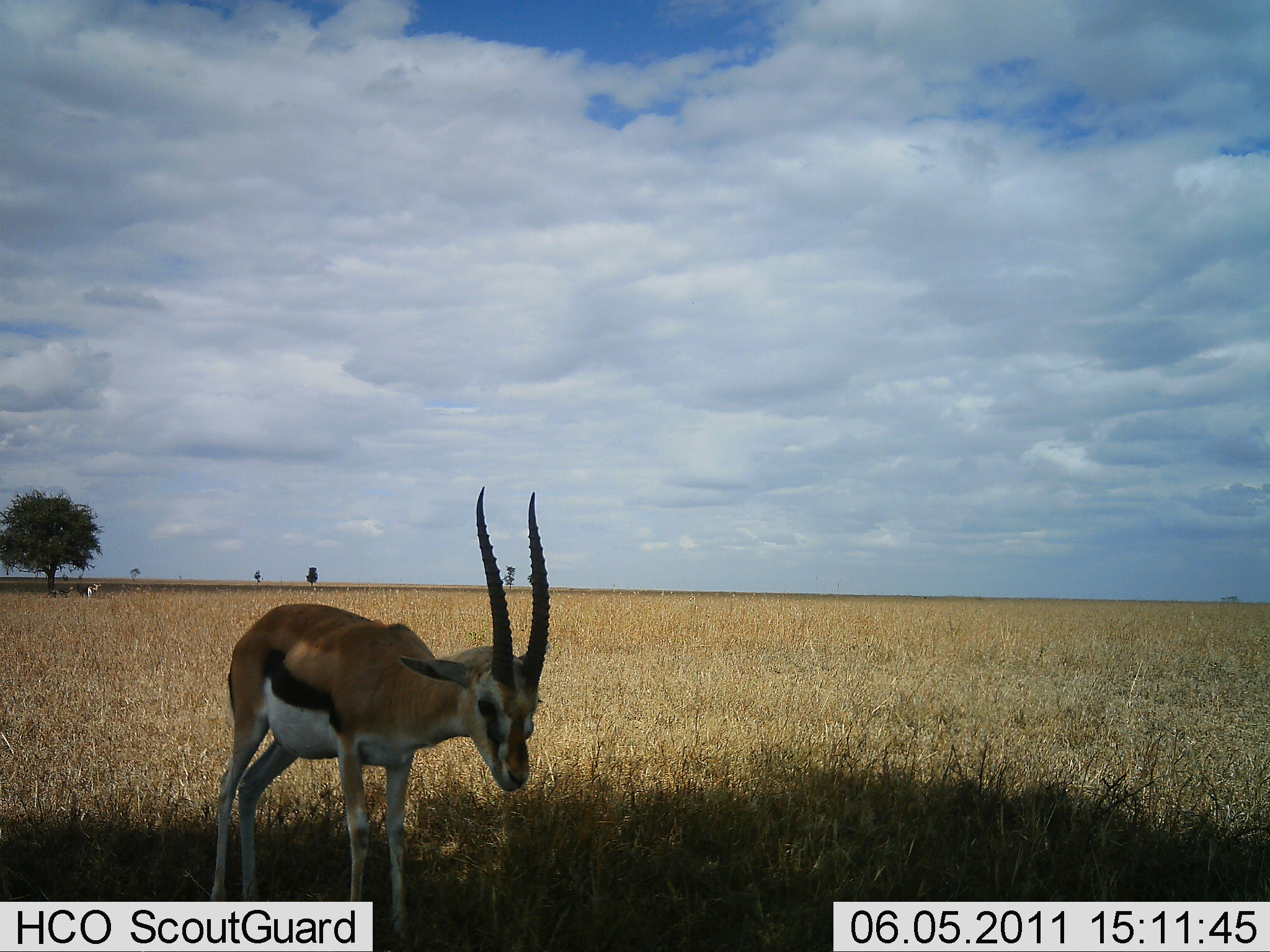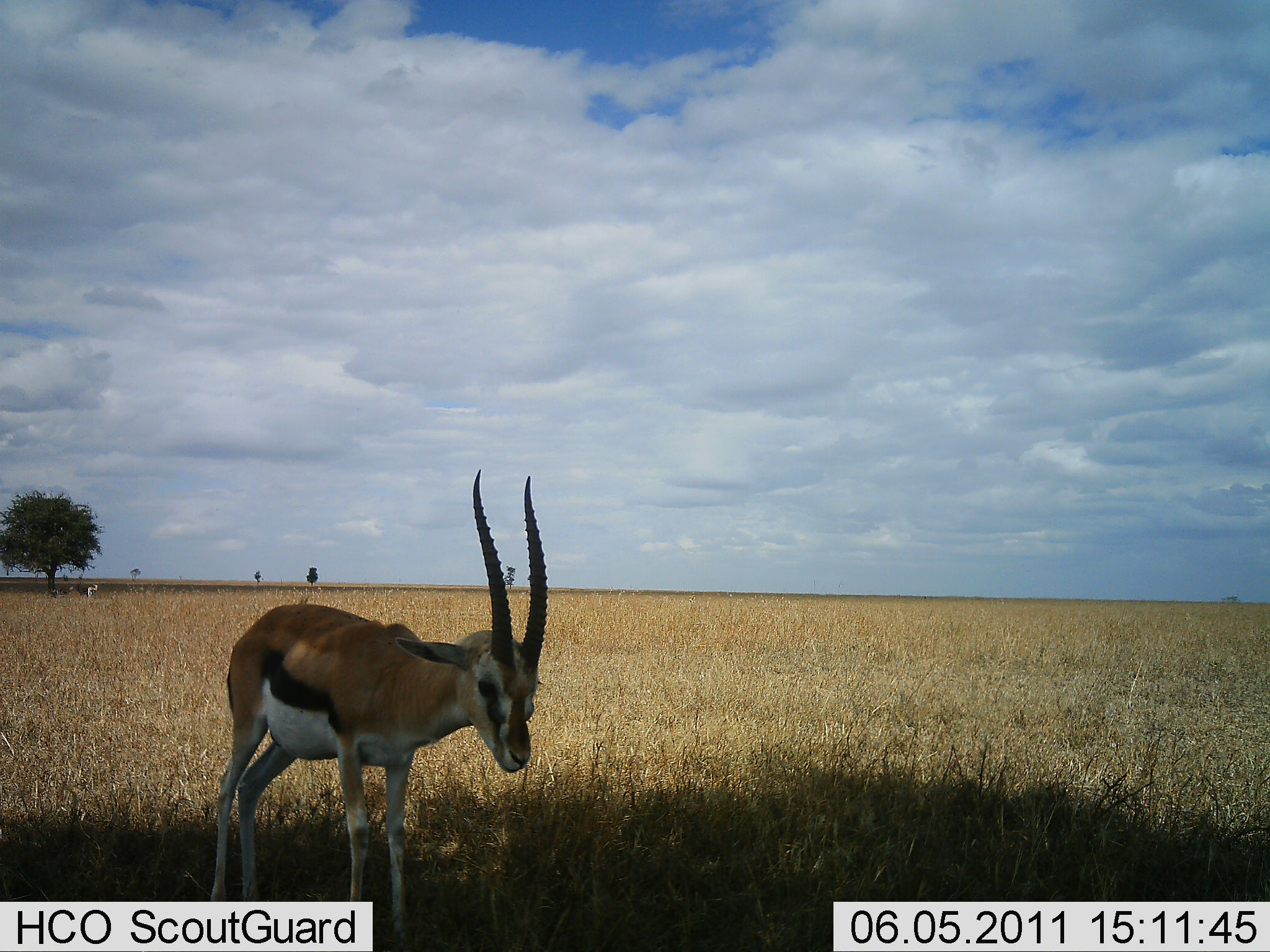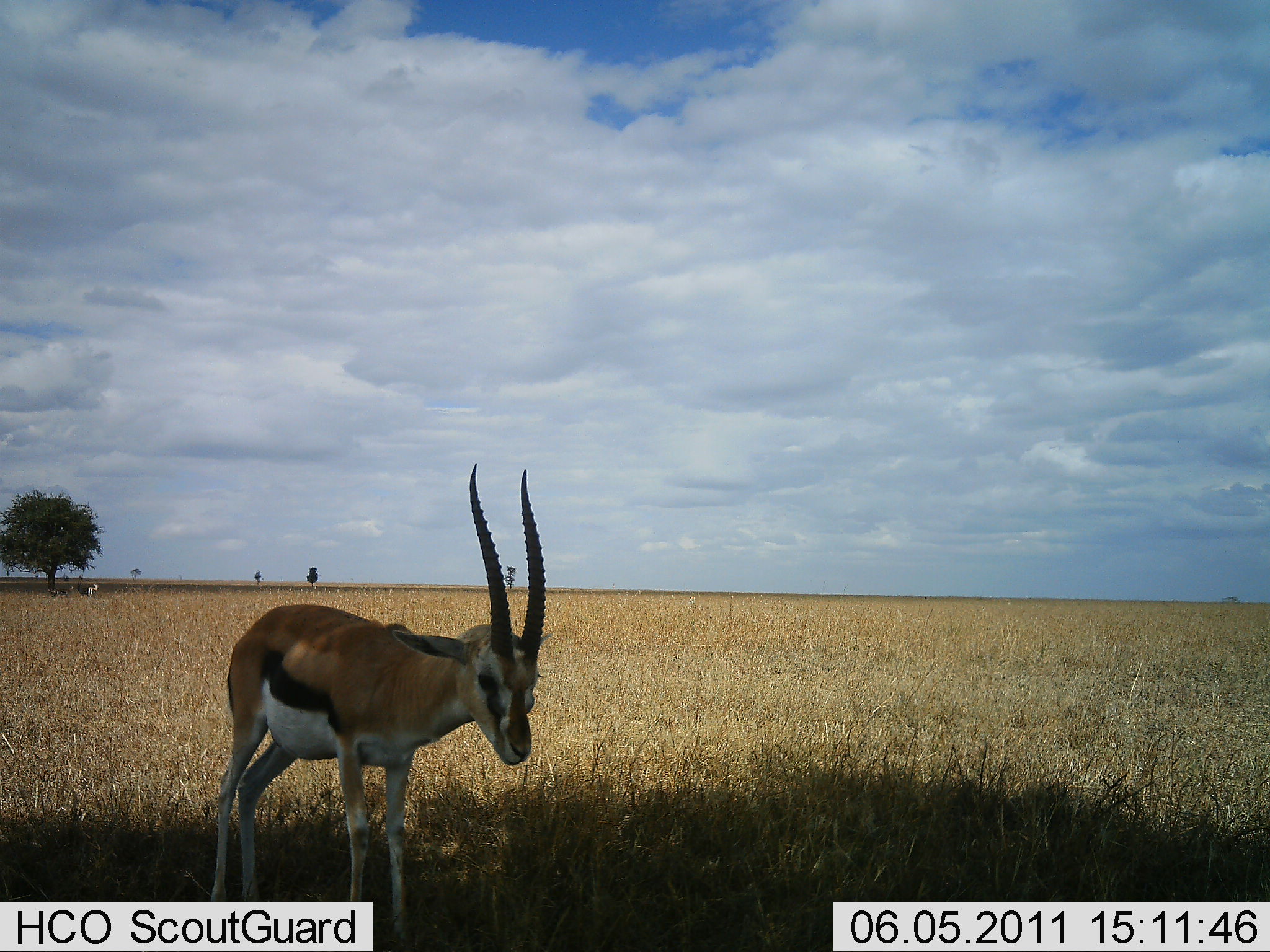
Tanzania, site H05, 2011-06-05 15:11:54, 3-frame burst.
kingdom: Animalia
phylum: Chordata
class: Mammalia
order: Artiodactyla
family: Bovidae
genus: Eudorcas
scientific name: Eudorcas thomsonii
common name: thomson's gazelle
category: gazellethomsons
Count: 1.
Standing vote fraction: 93%.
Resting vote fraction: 7%.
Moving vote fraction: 0%.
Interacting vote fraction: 0%.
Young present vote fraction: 7%.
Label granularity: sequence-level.